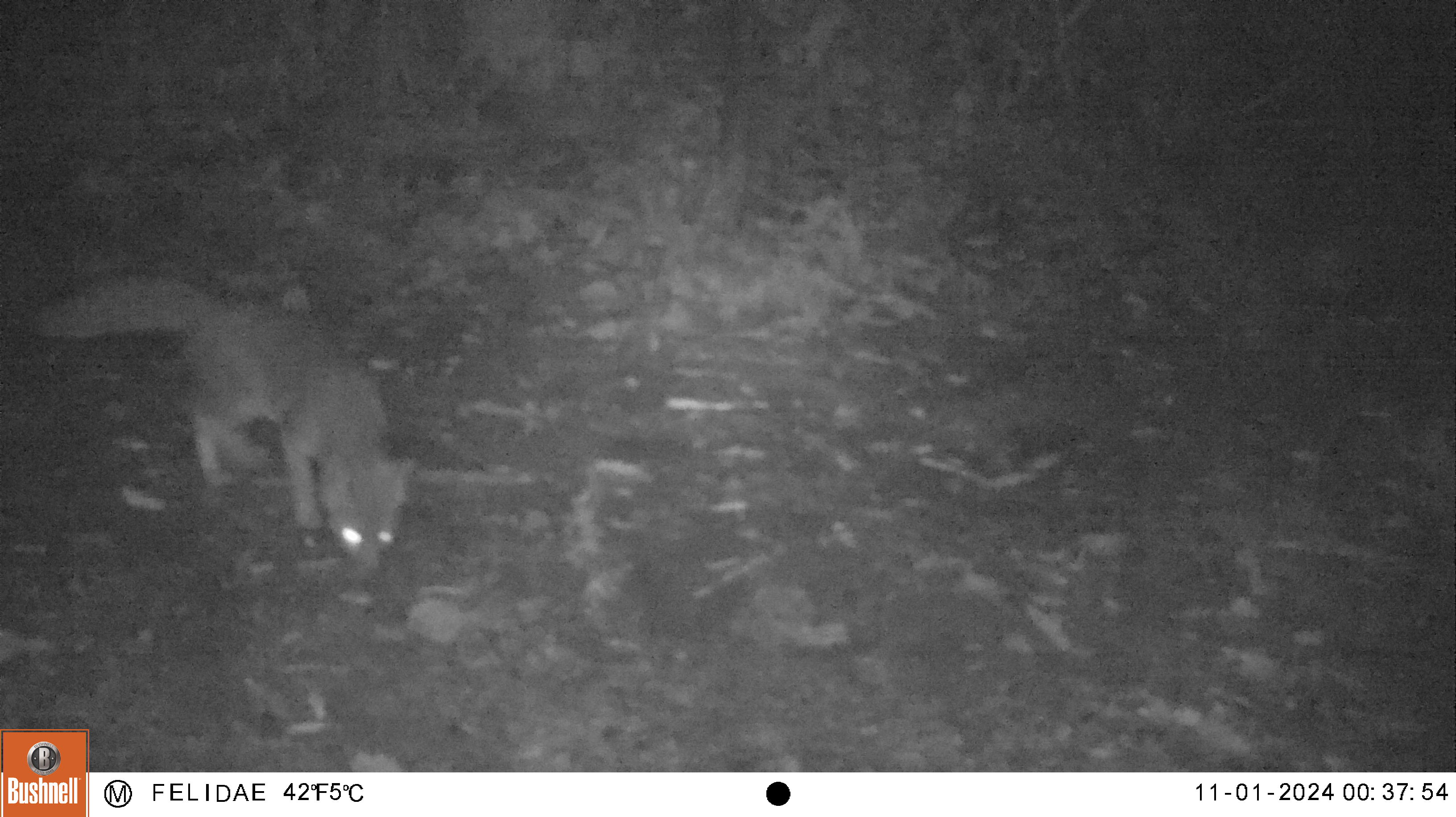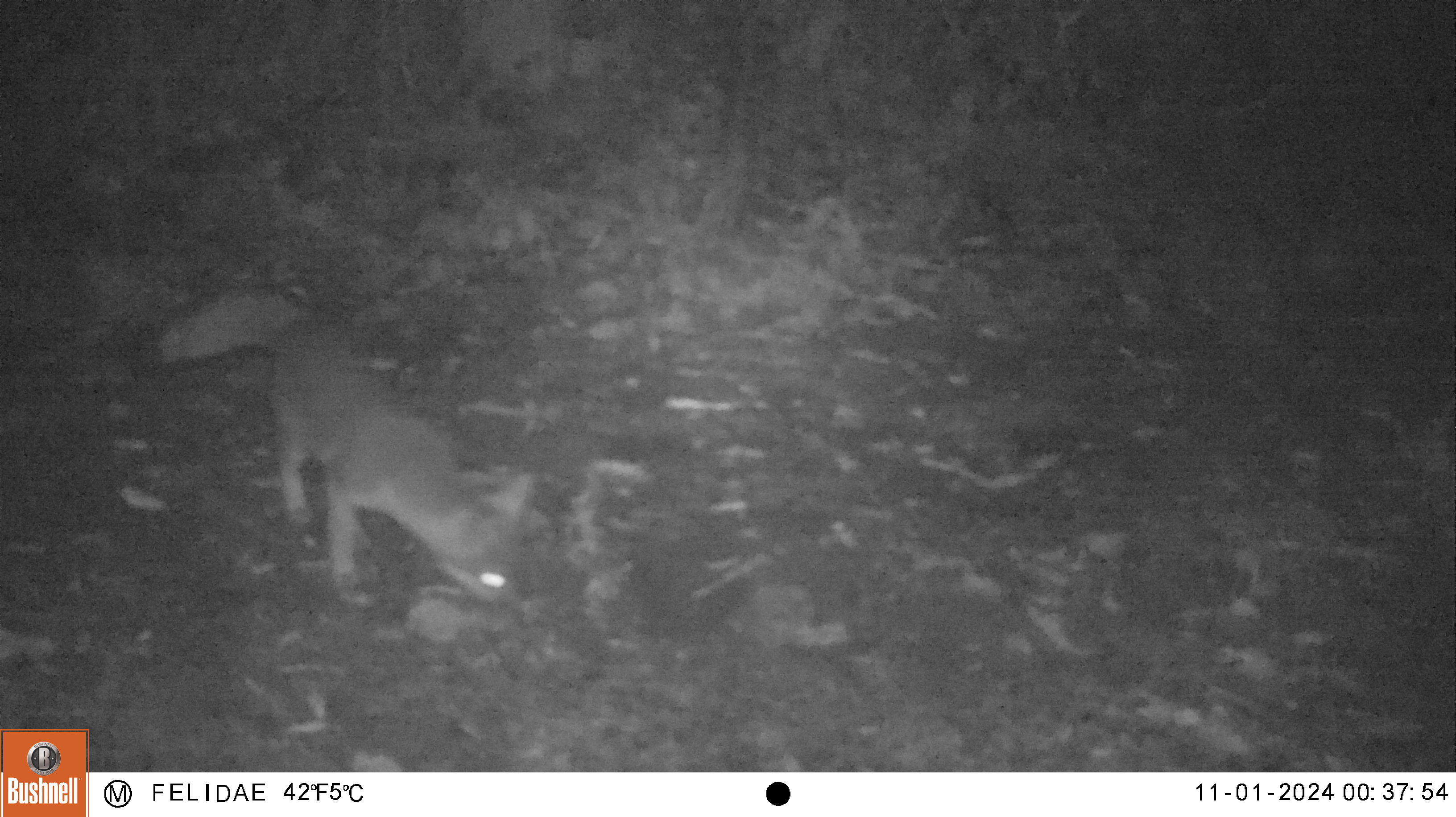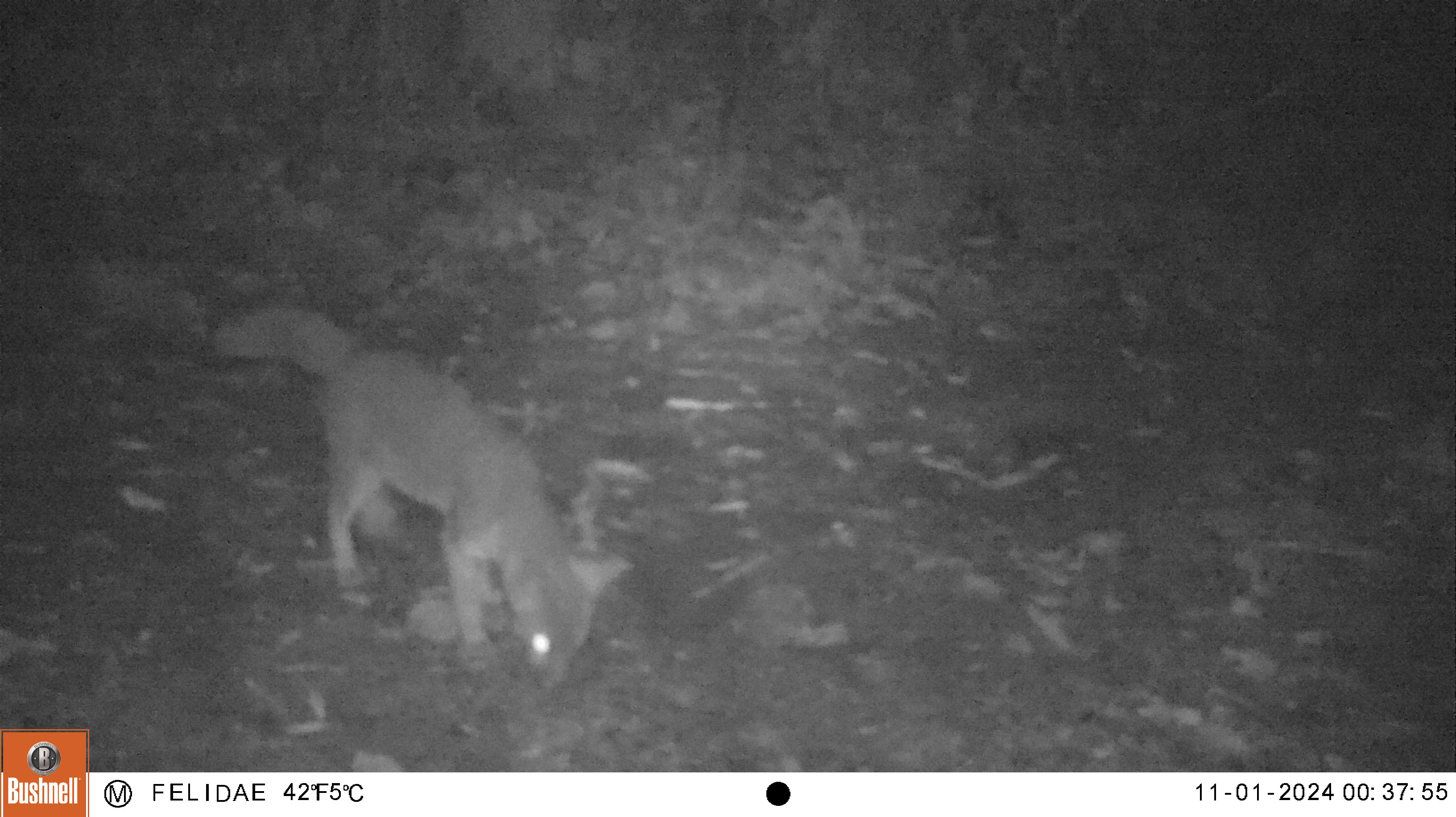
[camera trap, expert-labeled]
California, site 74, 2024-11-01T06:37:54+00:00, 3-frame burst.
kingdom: Animalia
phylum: Chordata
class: Mammalia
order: Carnivora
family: Canidae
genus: Urocyon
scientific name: Urocyon cinereoargenteus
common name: gray fox